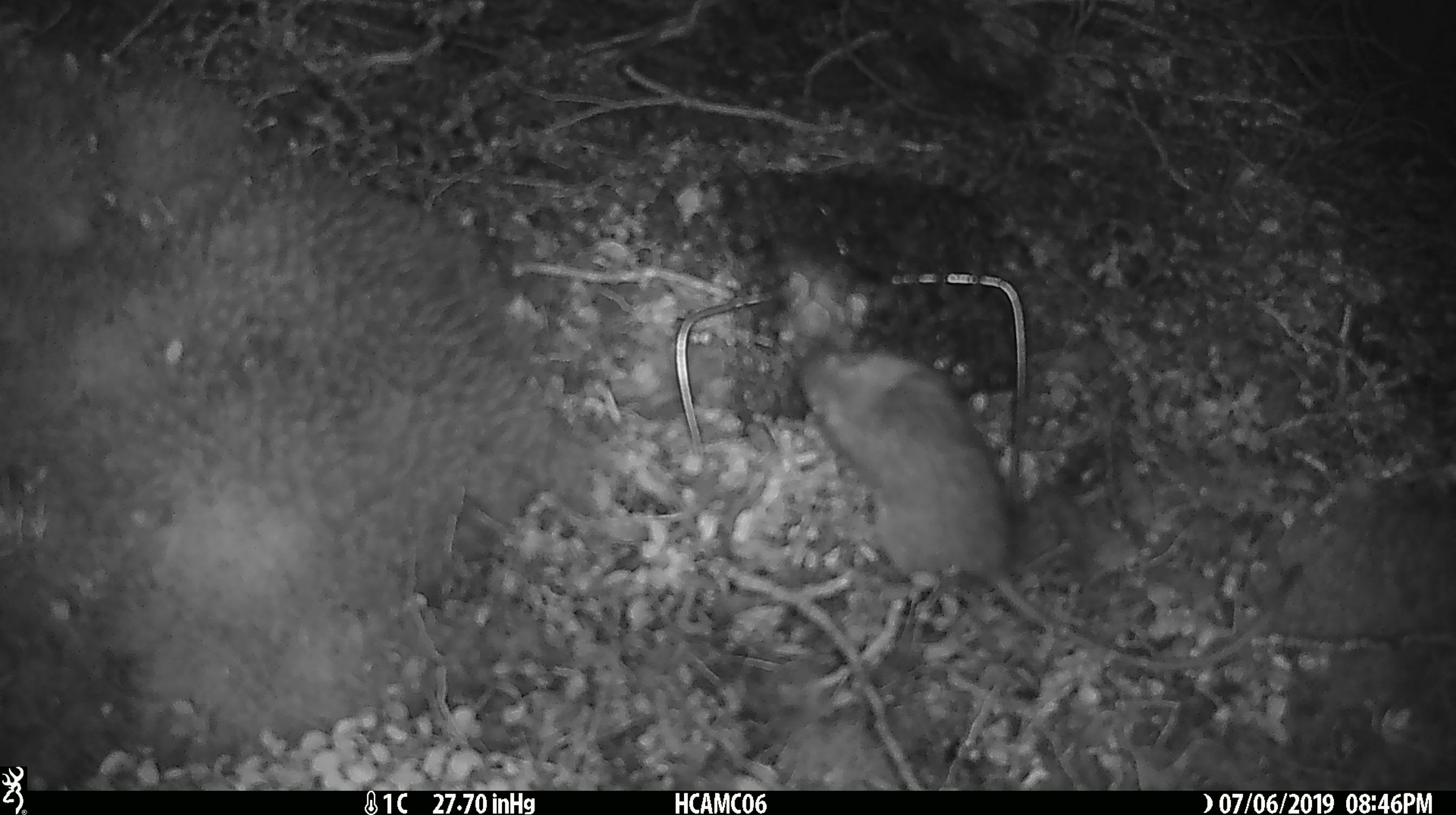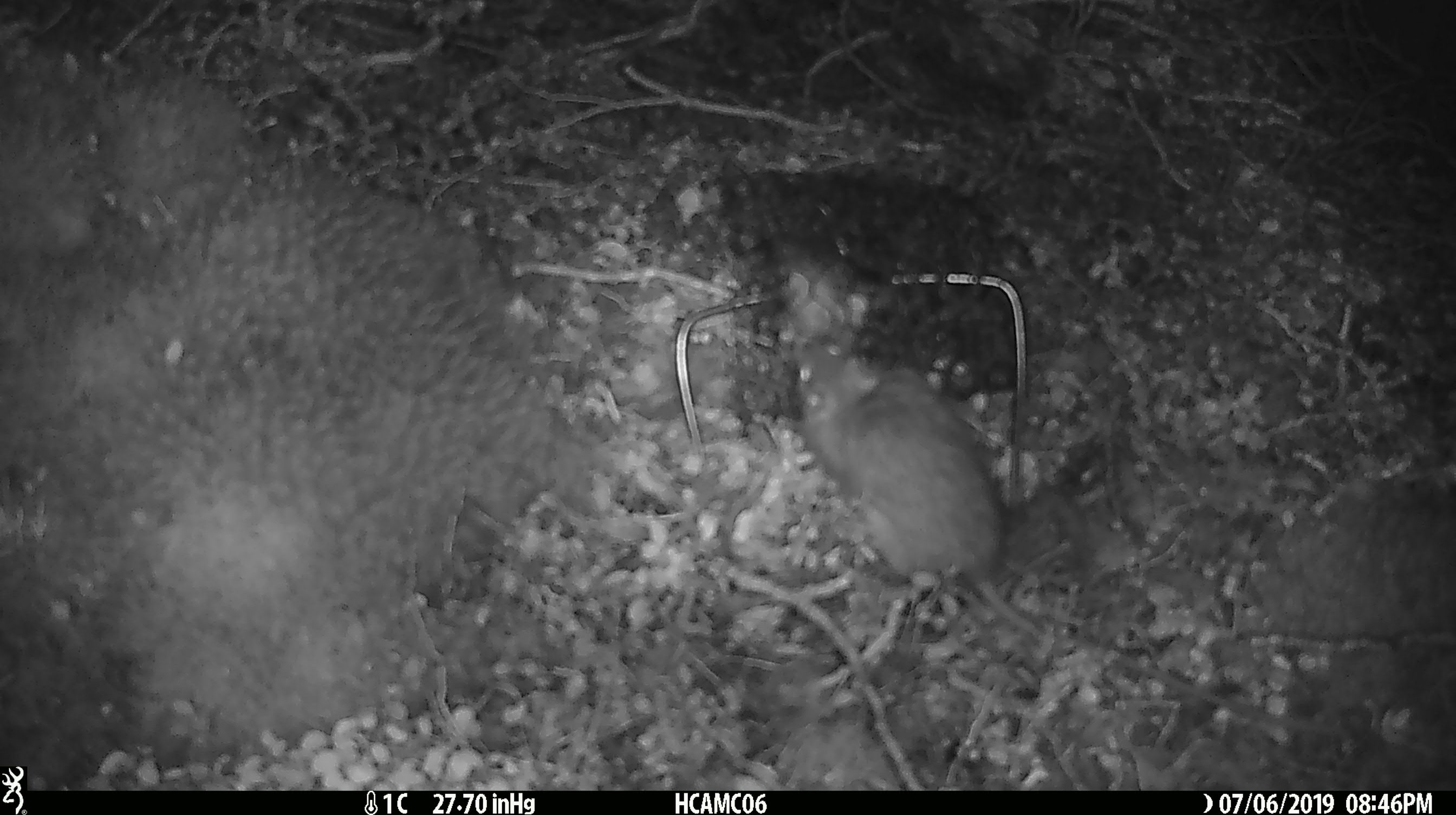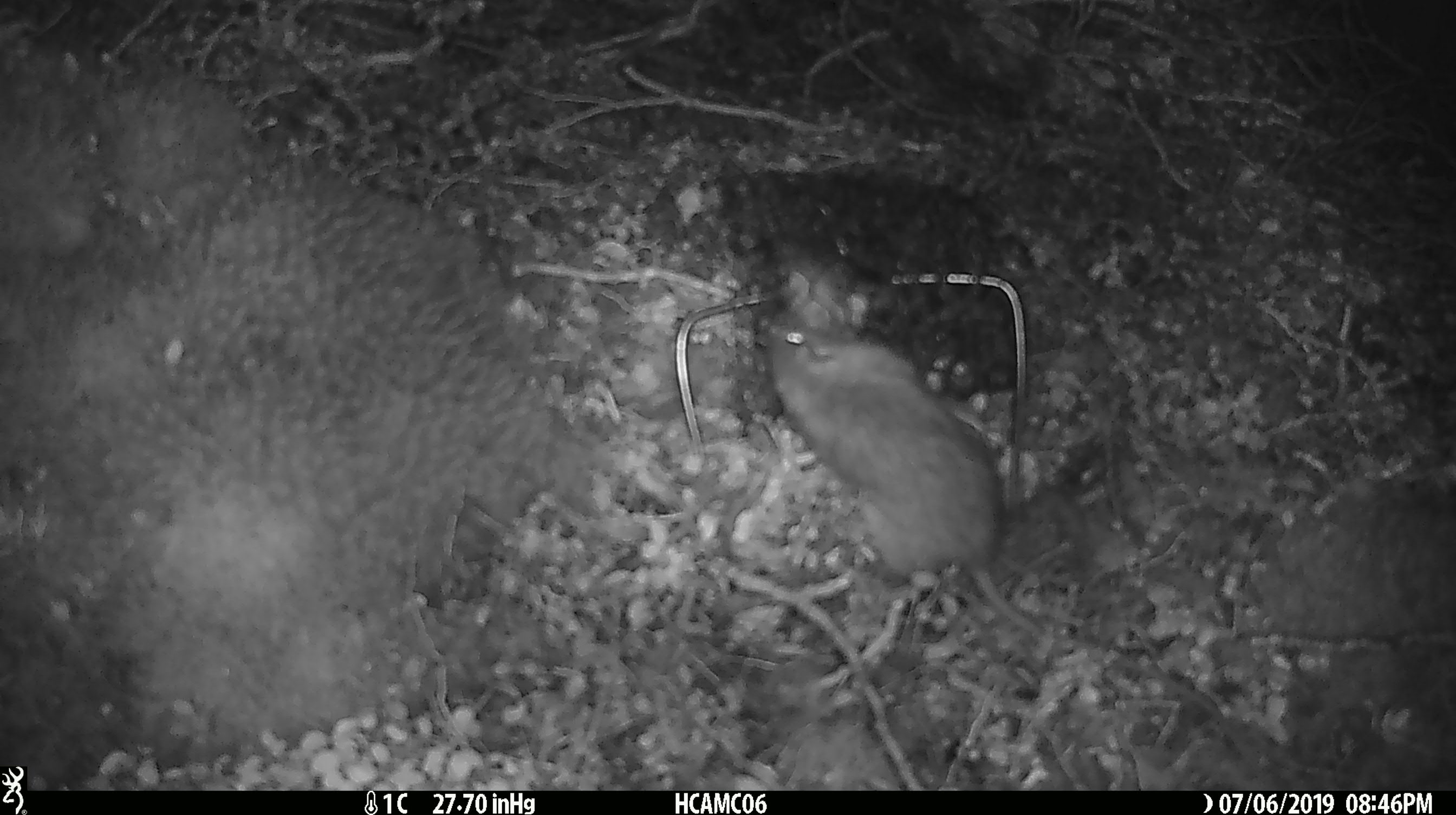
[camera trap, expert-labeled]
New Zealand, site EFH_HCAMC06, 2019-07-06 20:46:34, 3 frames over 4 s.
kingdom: Animalia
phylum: Chordata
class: Mammalia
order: Rodentia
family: Muridae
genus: Rattus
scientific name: Rattus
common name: rat